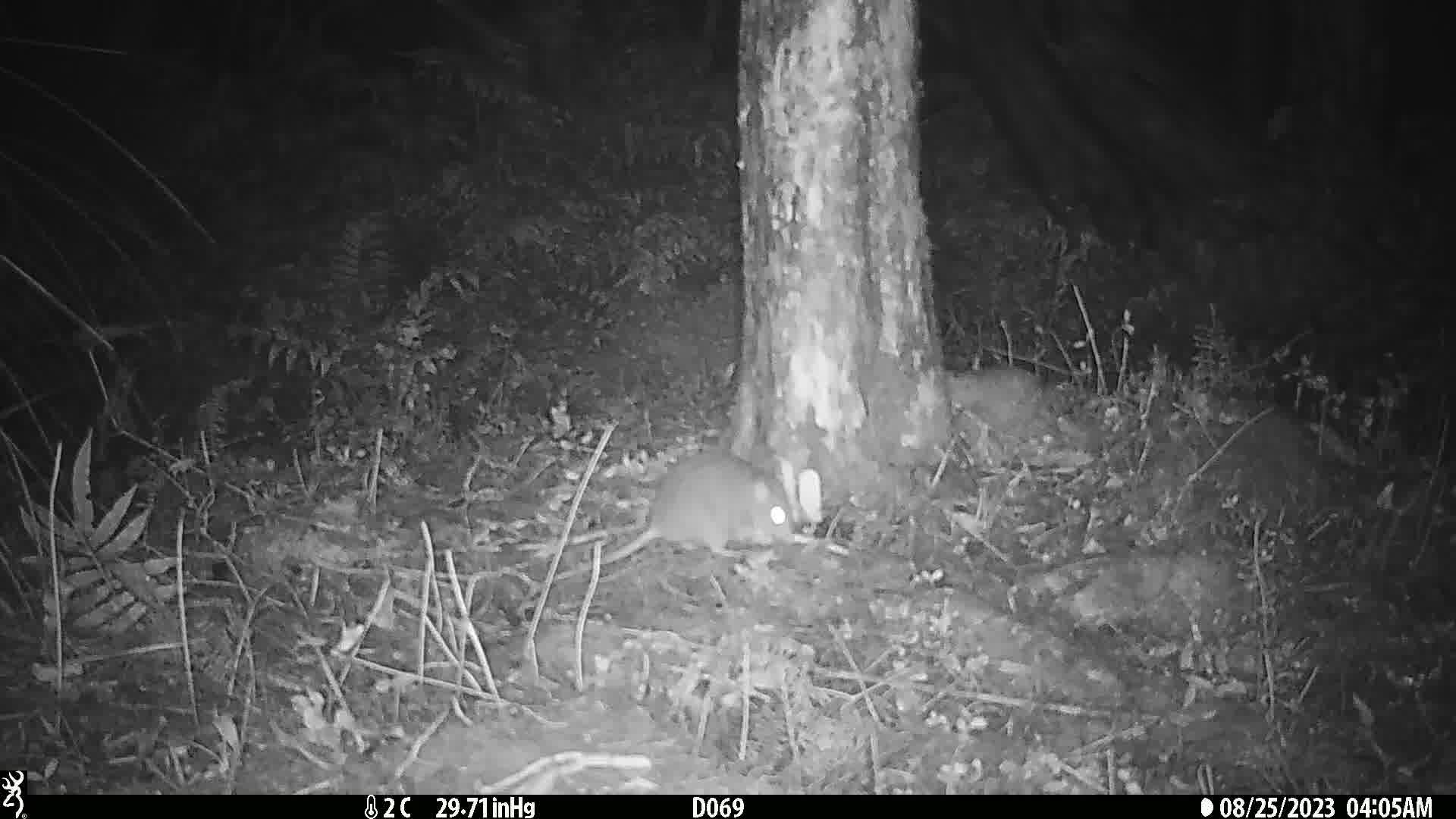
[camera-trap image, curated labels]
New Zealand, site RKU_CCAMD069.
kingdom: Animalia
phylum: Chordata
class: Mammalia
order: Rodentia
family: Muridae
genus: Rattus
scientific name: Rattus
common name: rat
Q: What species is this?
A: Rat (Rattus).